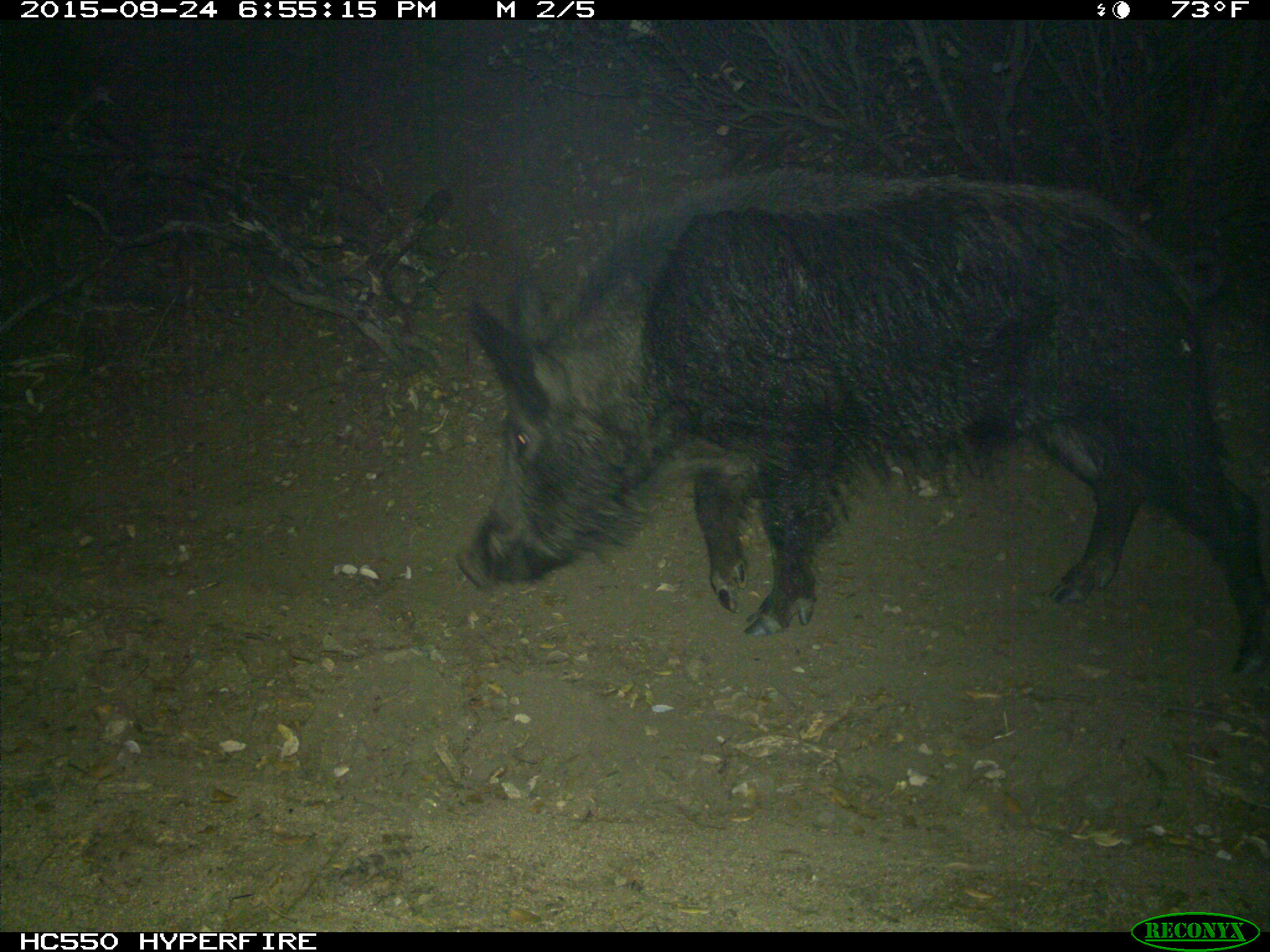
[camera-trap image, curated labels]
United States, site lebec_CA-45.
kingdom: Animalia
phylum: Chordata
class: Mammalia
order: Artiodactyla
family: Suidae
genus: Sus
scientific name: Sus scrofa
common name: wild boar